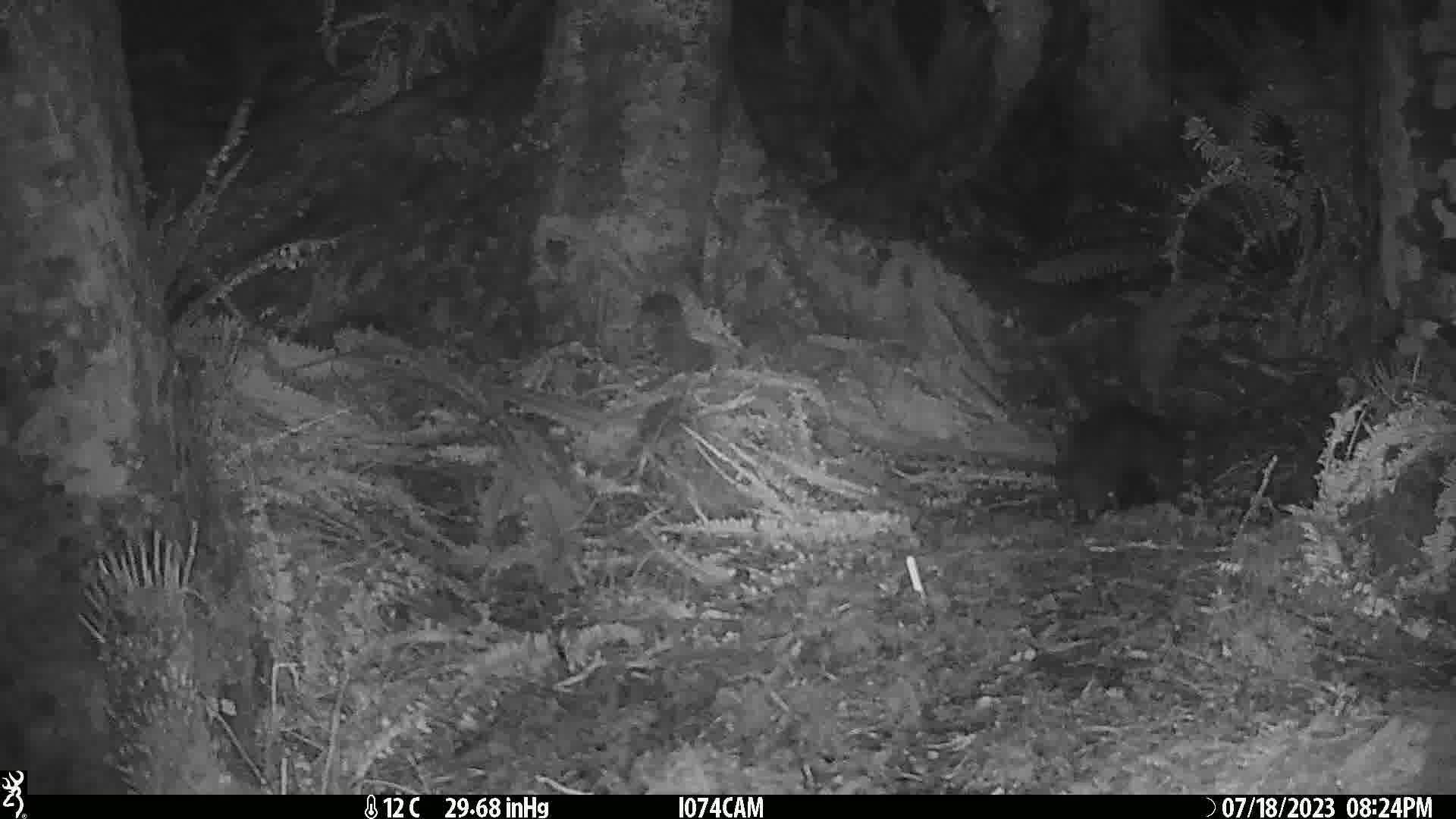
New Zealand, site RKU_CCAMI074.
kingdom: Animalia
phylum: Chordata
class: Mammalia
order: Diprotodontia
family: Phalangeridae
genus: Trichosurus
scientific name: Trichosurus vulpecula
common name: common brushtail possum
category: possum